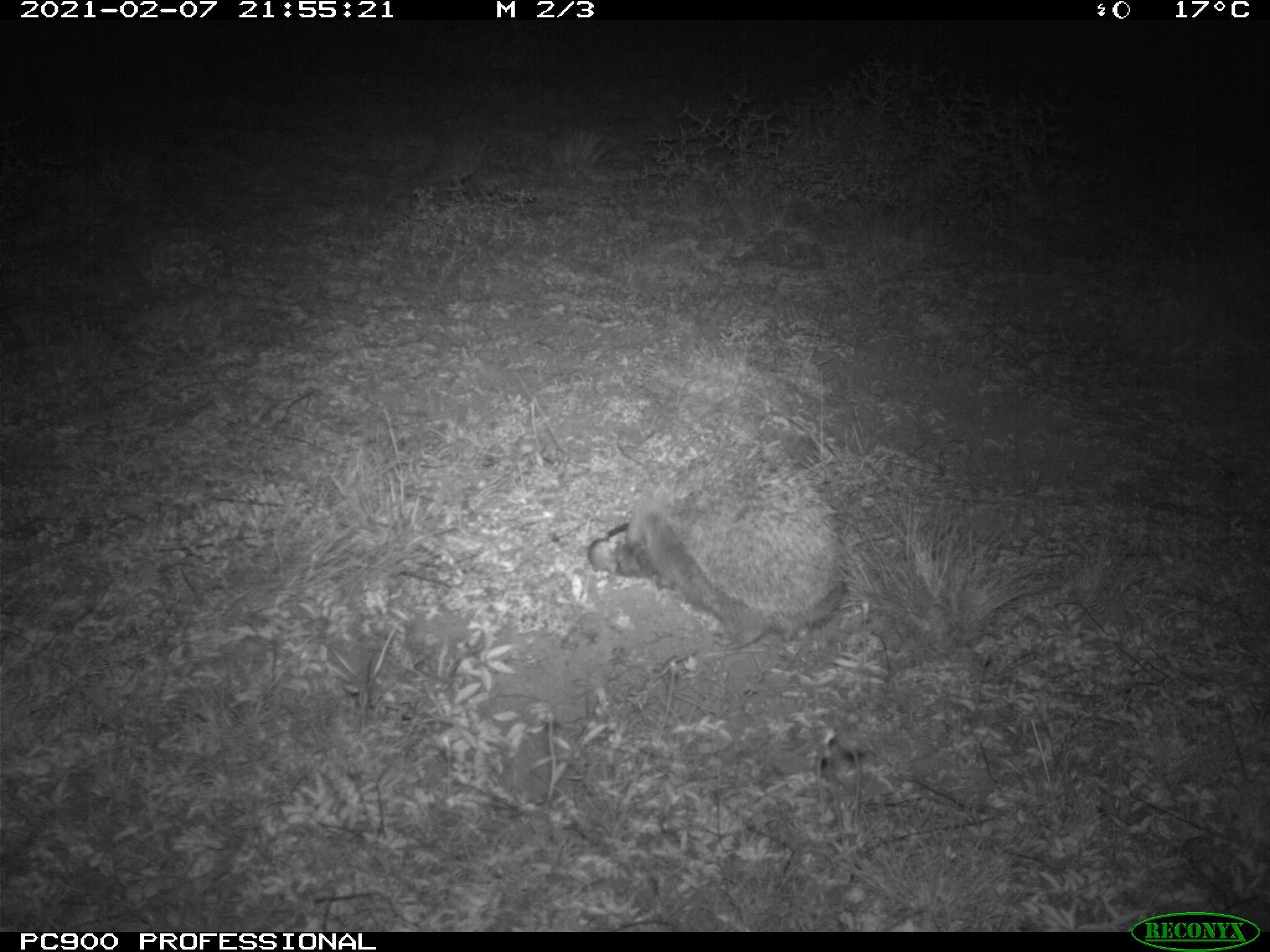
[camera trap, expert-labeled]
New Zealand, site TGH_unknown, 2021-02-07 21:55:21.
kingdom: Animalia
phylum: Chordata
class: Mammalia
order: Eulipotyphla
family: Erinaceidae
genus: Erinaceus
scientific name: Erinaceus europaeus europaeus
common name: european hedgehog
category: hedgehog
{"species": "hedgehog (european hedgehog) (Erinaceus europaeus europaeus)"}